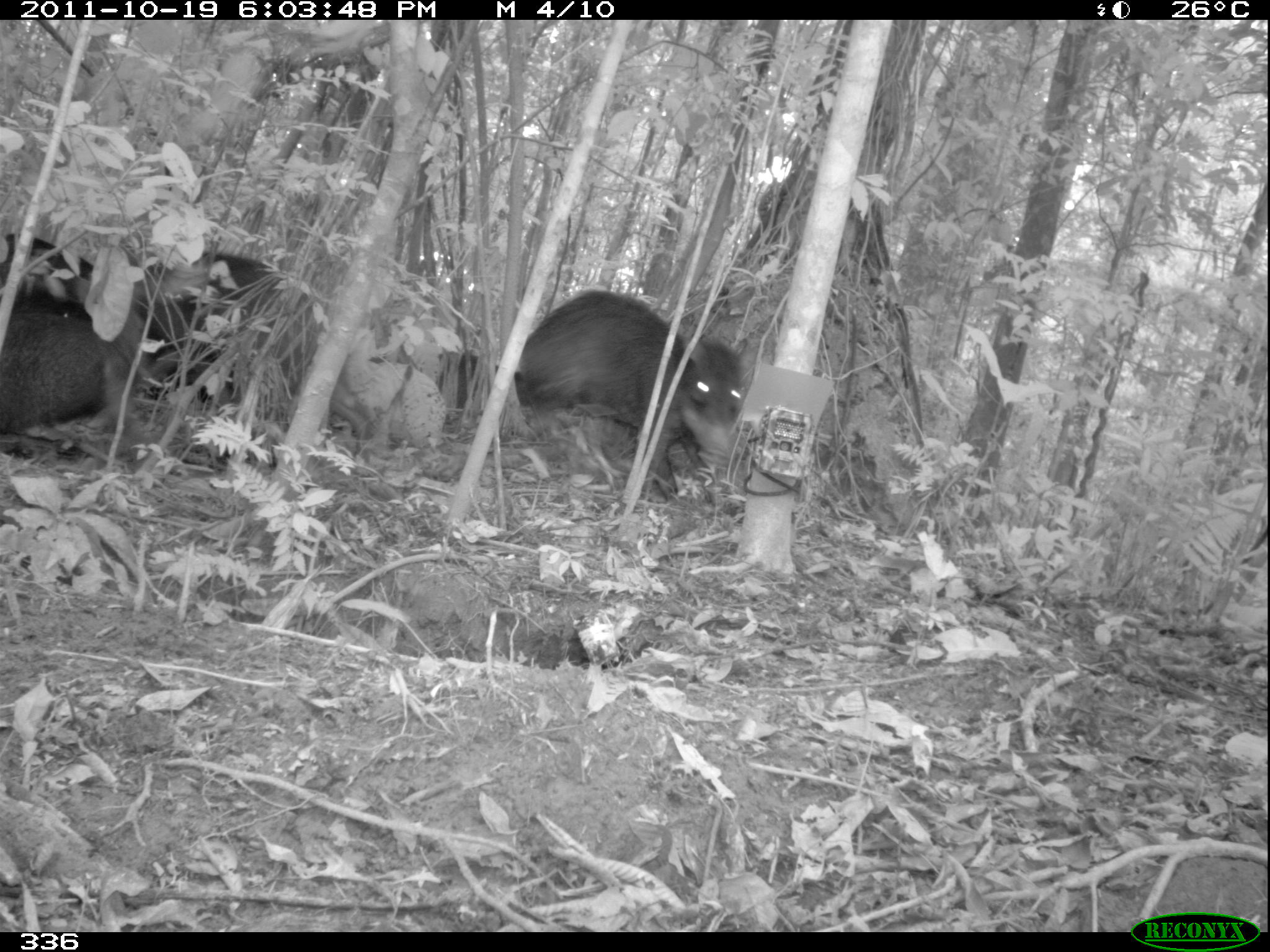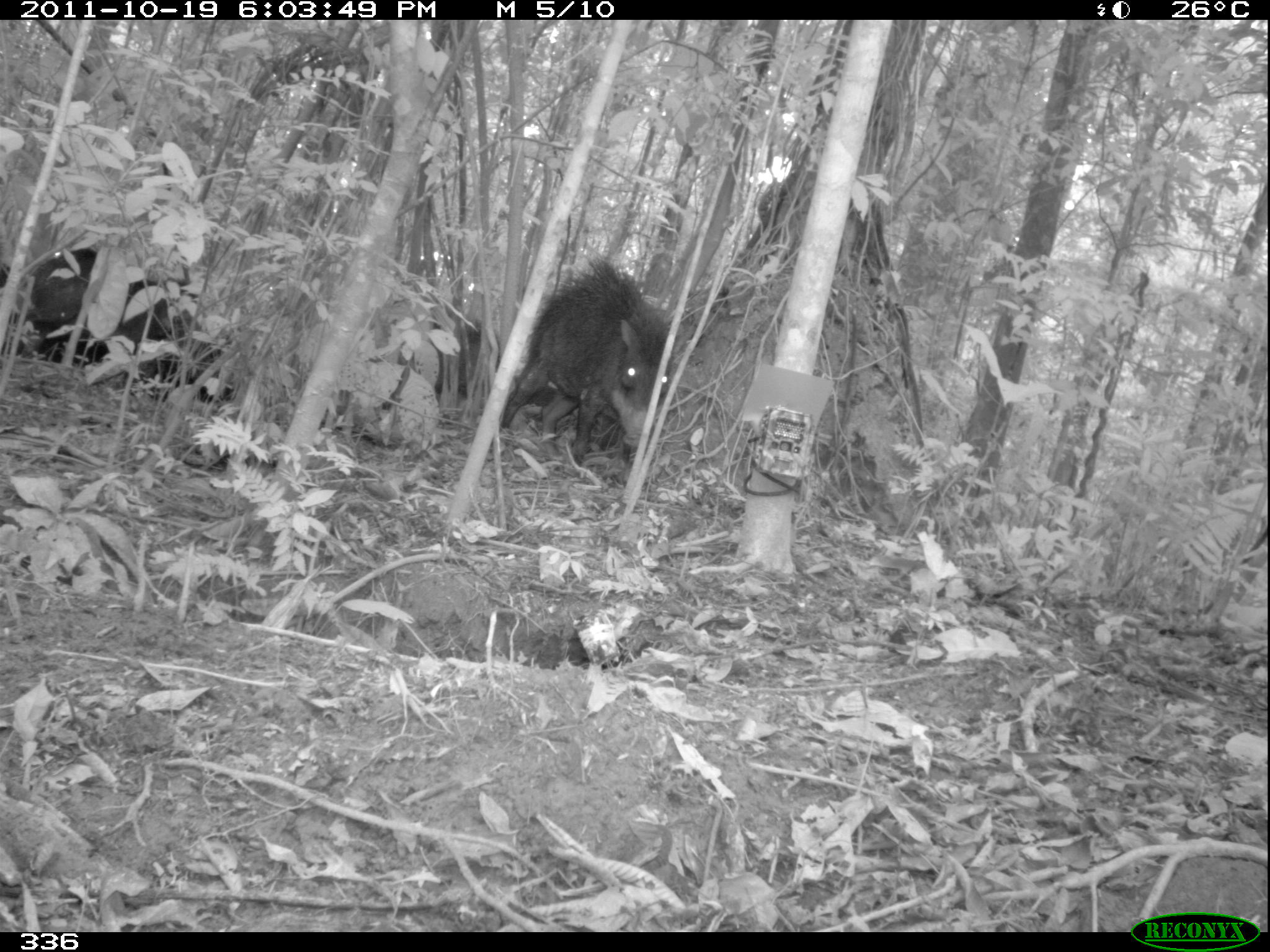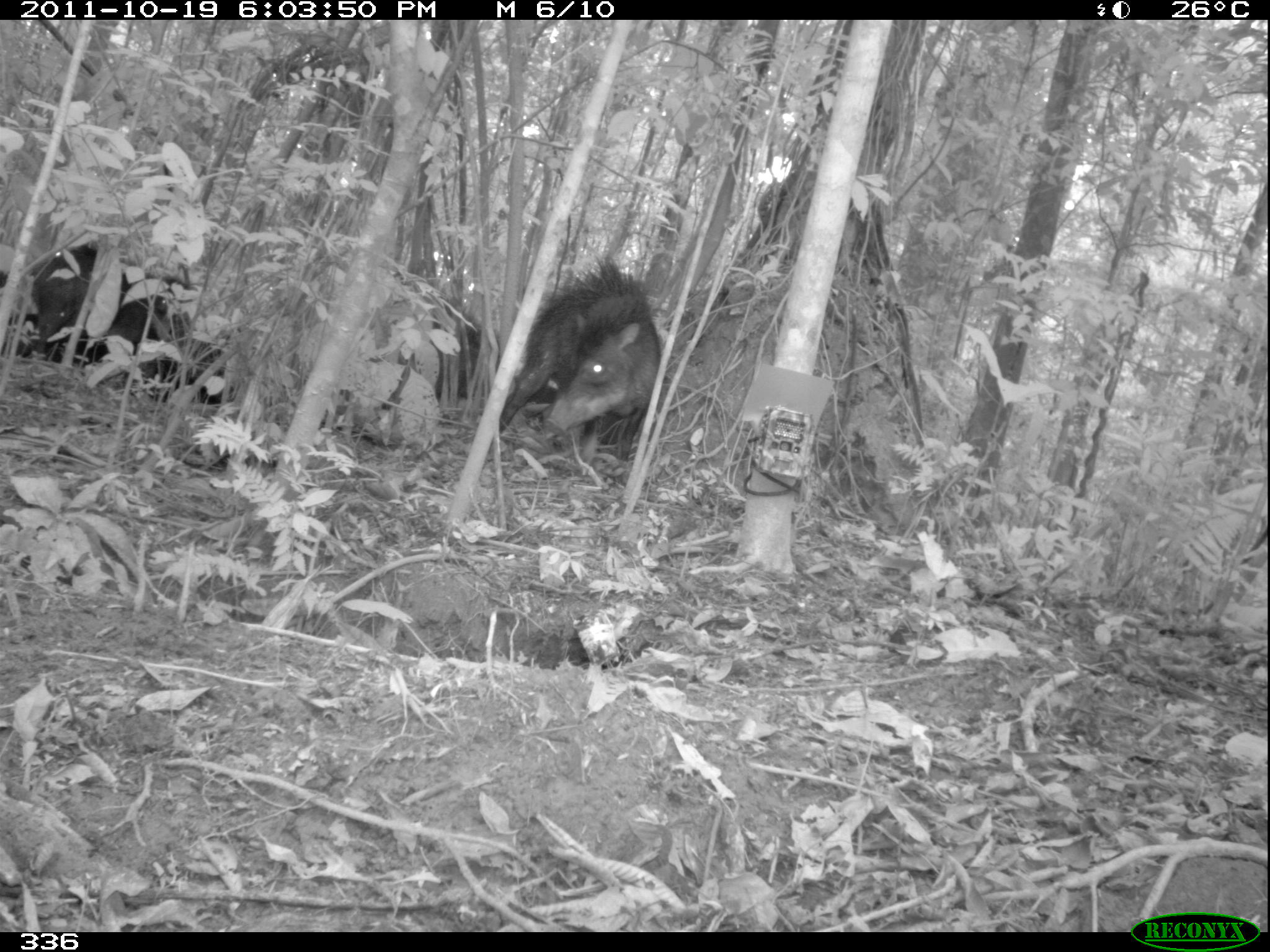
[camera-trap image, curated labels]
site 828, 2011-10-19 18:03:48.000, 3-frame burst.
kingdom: Animalia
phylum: Chordata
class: Mammalia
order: Artiodactyla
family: Tayassuidae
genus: Tayassu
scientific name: Tayassu pecari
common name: white-lipped peccary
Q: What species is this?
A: Tayassu pecari (white-lipped peccary).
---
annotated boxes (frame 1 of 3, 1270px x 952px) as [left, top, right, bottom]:
tayassu pecari: [507, 290, 741, 499]; [133, 253, 316, 401]; [0, 297, 141, 437]; [0, 232, 95, 294]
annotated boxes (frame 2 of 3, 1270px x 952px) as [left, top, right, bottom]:
tayassu pecari: [501, 254, 674, 465]; [15, 247, 169, 400]